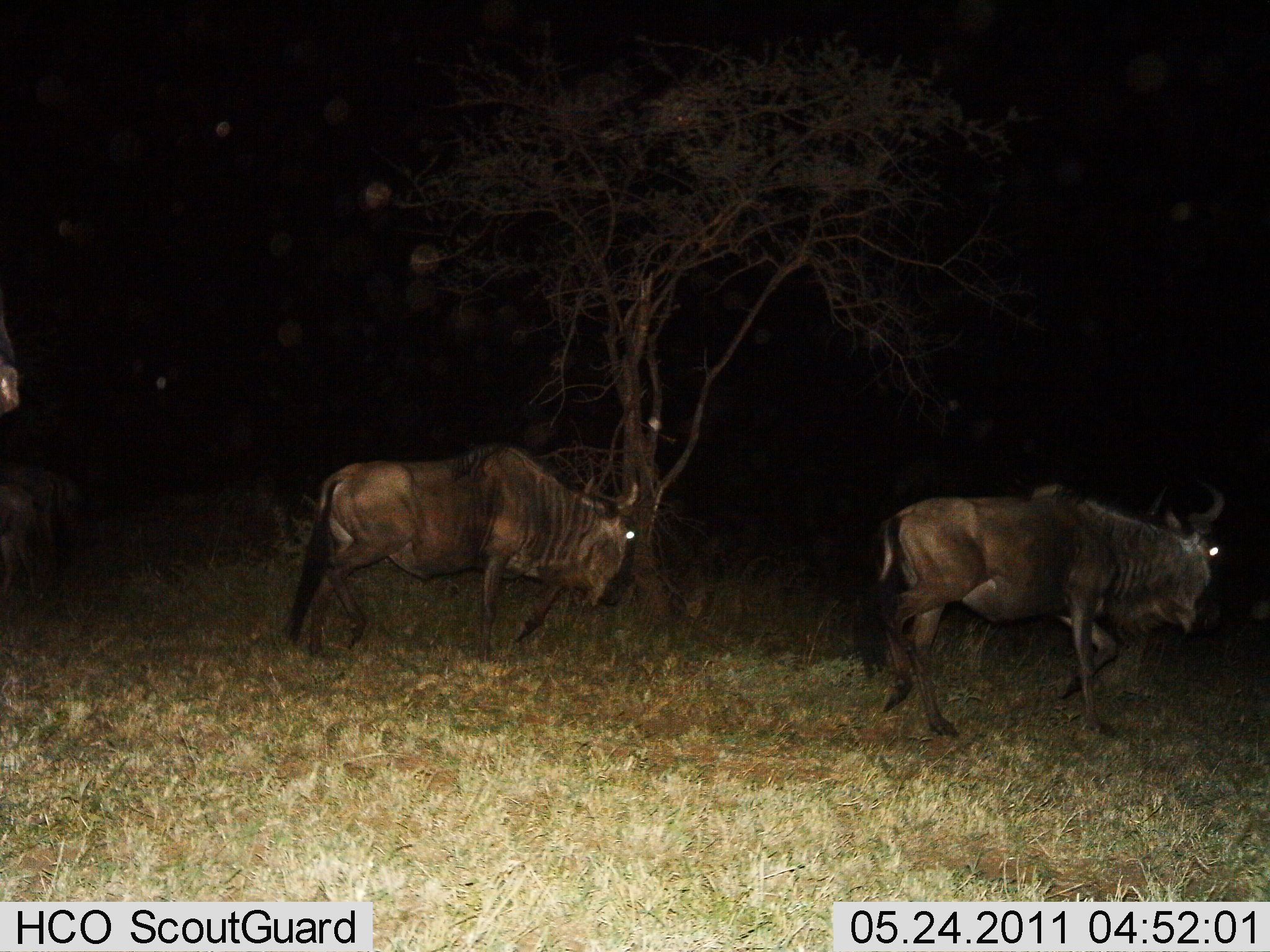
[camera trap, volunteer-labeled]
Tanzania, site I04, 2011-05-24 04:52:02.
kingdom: Animalia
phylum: Chordata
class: Mammalia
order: Artiodactyla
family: Bovidae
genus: Connochaetes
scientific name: Connochaetes taurinus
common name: blue wildebeest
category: wildebeest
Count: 2.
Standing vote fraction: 0%.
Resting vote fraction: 0%.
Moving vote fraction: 100%.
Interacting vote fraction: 0%.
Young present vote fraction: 0%.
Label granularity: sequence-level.